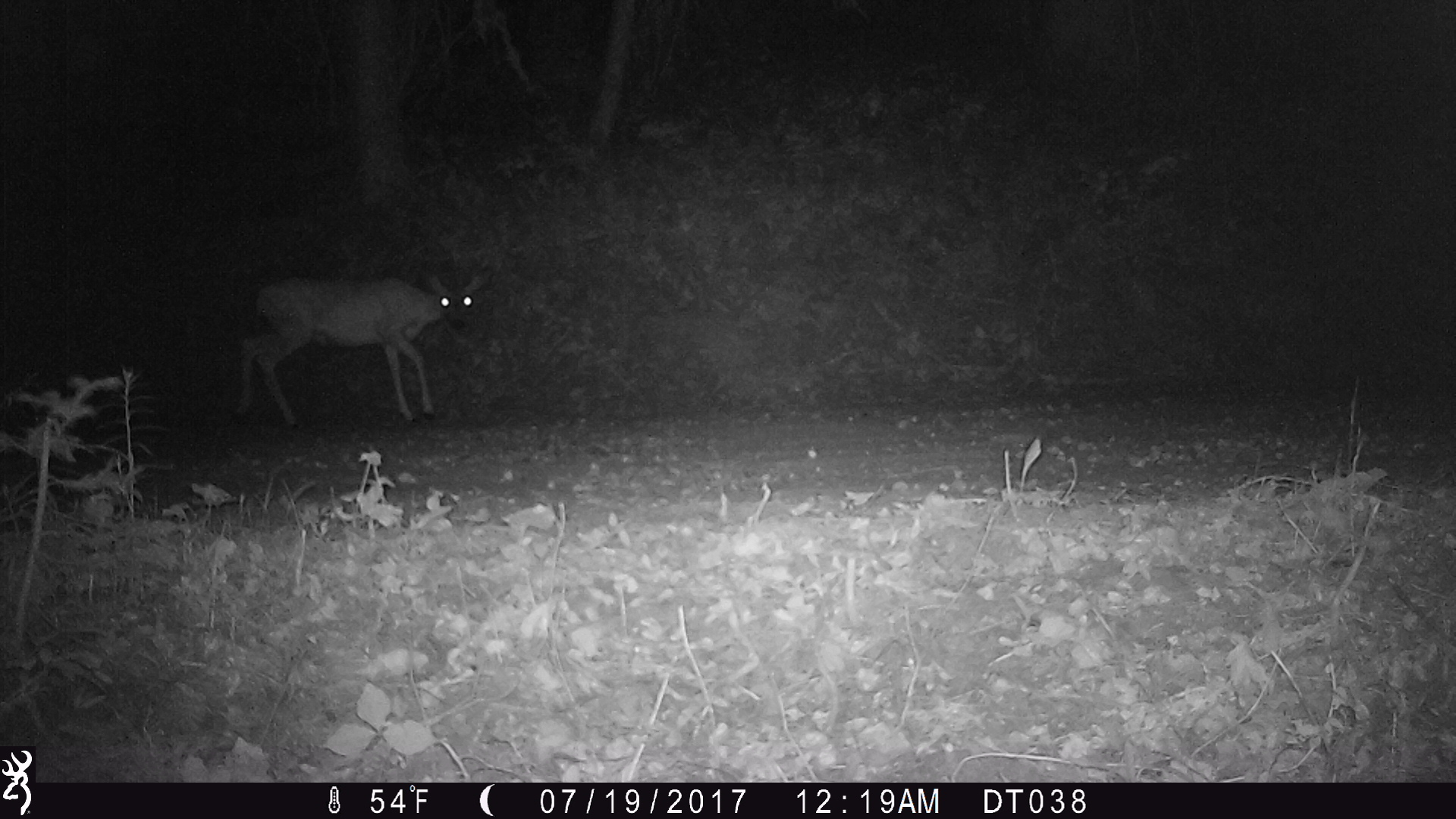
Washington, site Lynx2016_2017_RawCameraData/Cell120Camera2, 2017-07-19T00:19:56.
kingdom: Animalia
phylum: Chordata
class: Mammalia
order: Artiodactyla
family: Cervidae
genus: Odocoileus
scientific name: Odocoileus hemionus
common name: mule deer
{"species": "Odocoileus hemionus (mule deer)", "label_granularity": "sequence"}